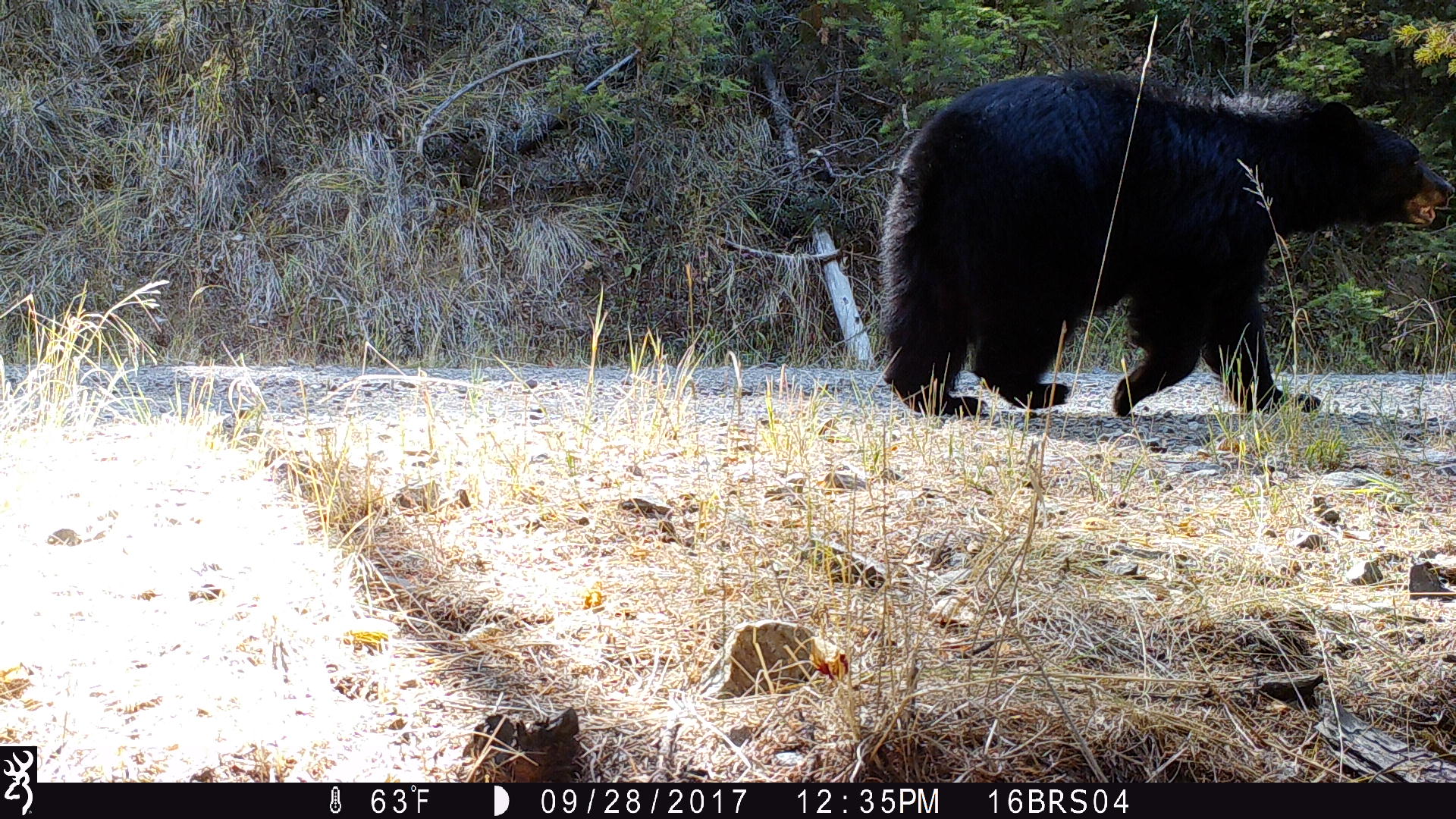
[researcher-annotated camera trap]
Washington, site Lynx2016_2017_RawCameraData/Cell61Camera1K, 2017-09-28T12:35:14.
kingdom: Animalia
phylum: Chordata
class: Mammalia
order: Carnivora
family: Ursidae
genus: Ursus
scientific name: Ursus americanus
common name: american black bear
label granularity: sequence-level